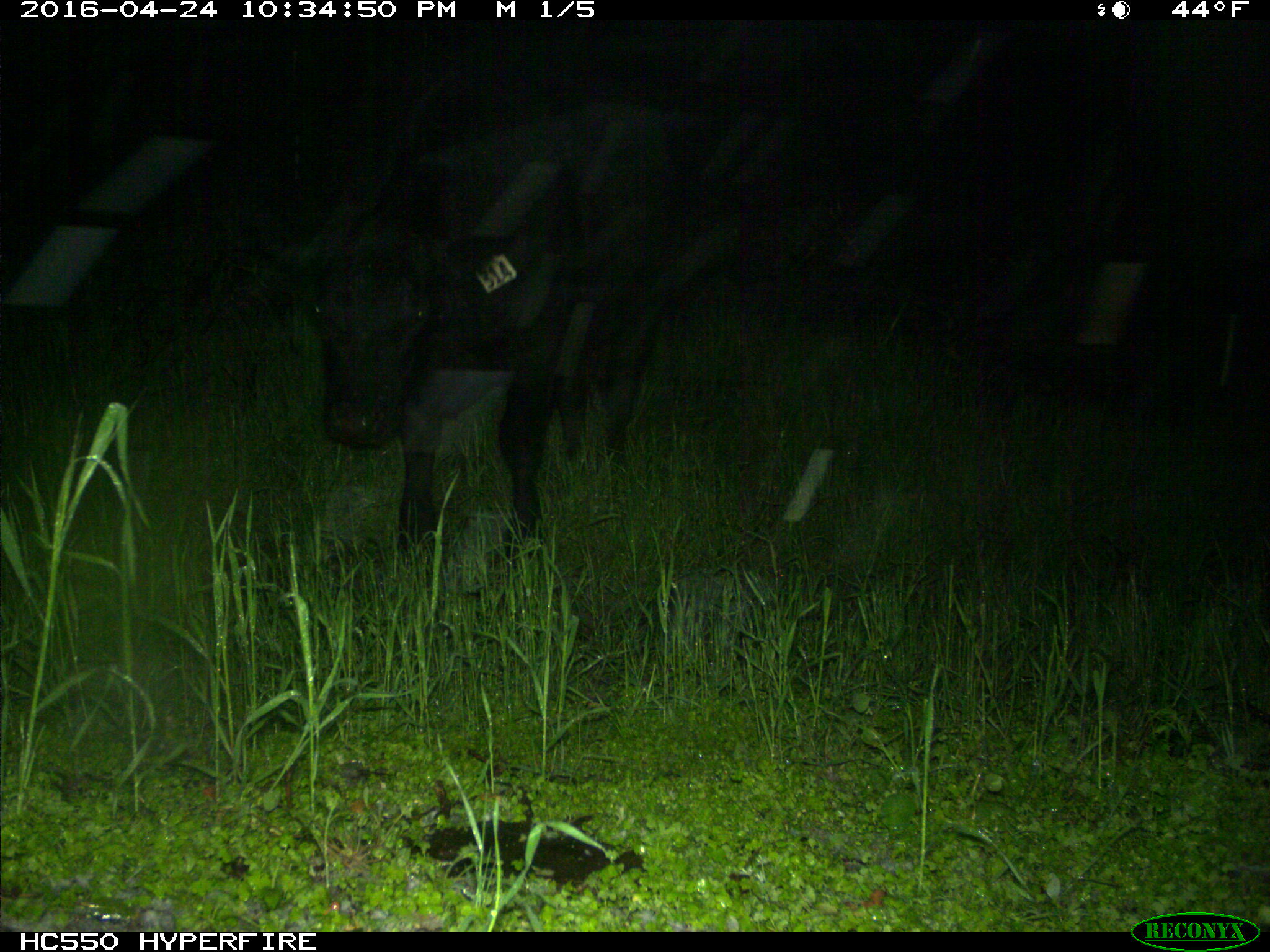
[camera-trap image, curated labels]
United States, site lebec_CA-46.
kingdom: Animalia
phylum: Chordata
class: Mammalia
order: Artiodactyla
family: Bovidae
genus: Bos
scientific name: Bos taurus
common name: domestic cow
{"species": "Bos taurus (domestic cow)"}